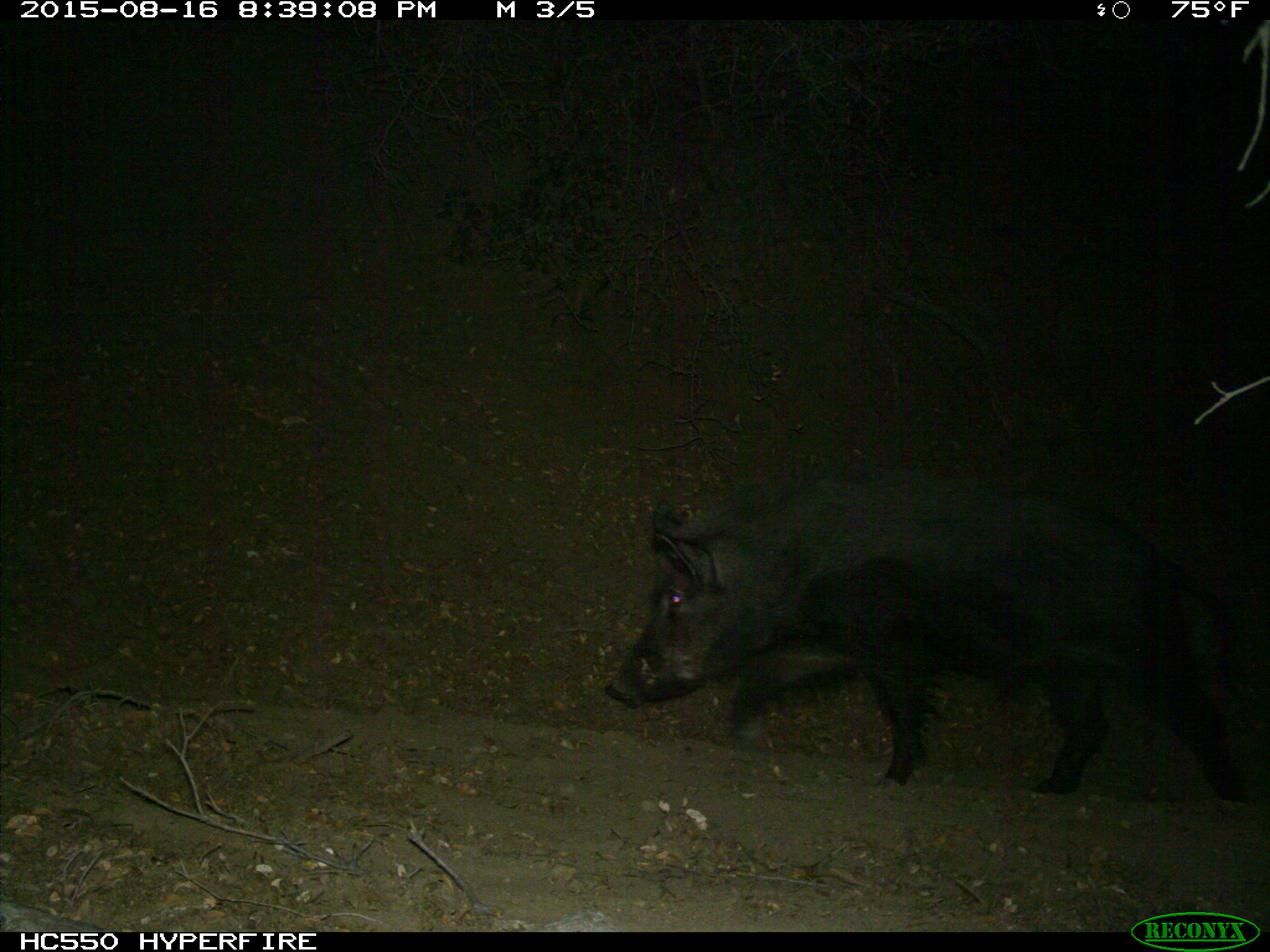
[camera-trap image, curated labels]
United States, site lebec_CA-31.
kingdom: Animalia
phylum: Chordata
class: Mammalia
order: Artiodactyla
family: Suidae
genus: Sus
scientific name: Sus scrofa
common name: wild boar